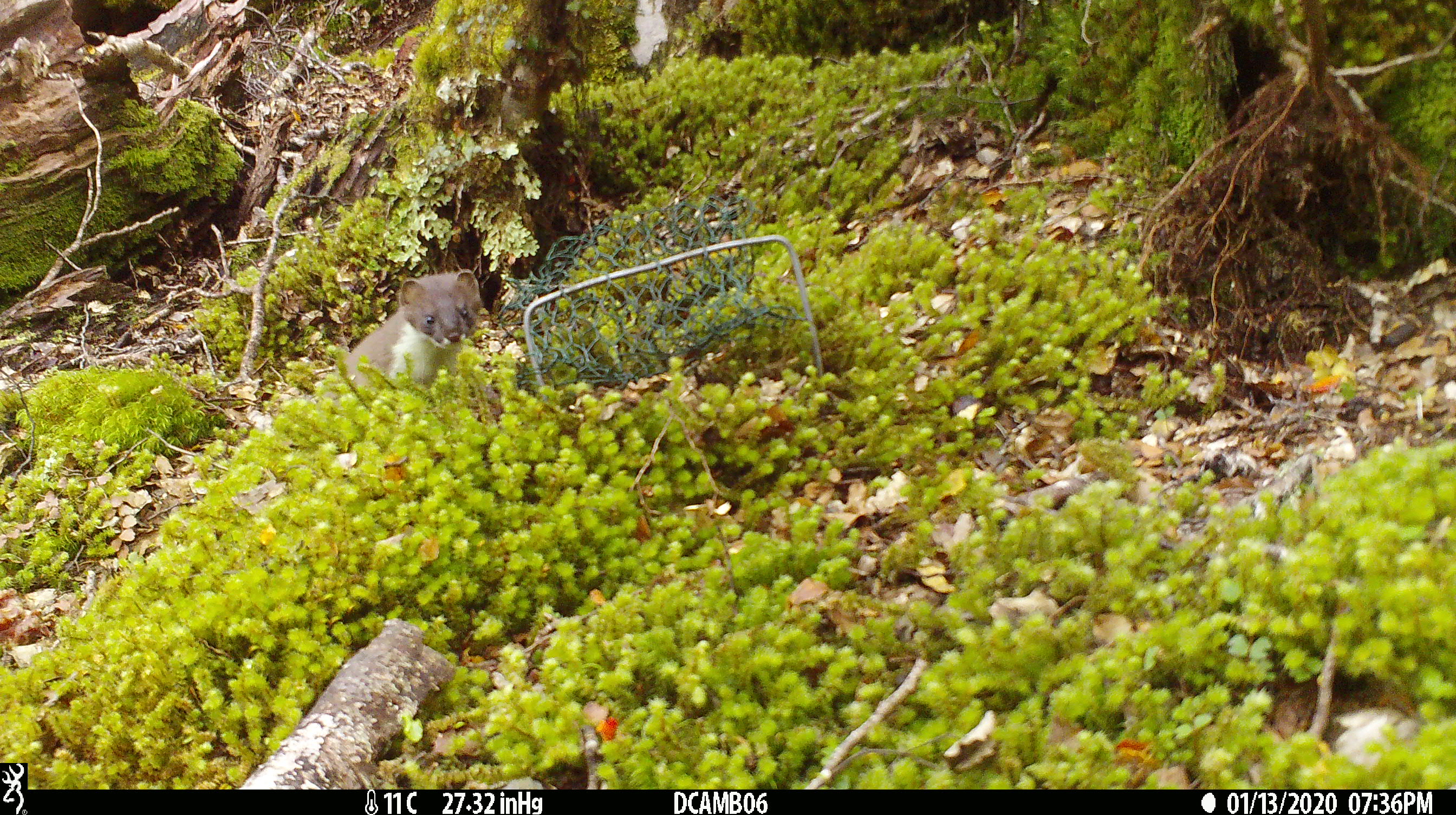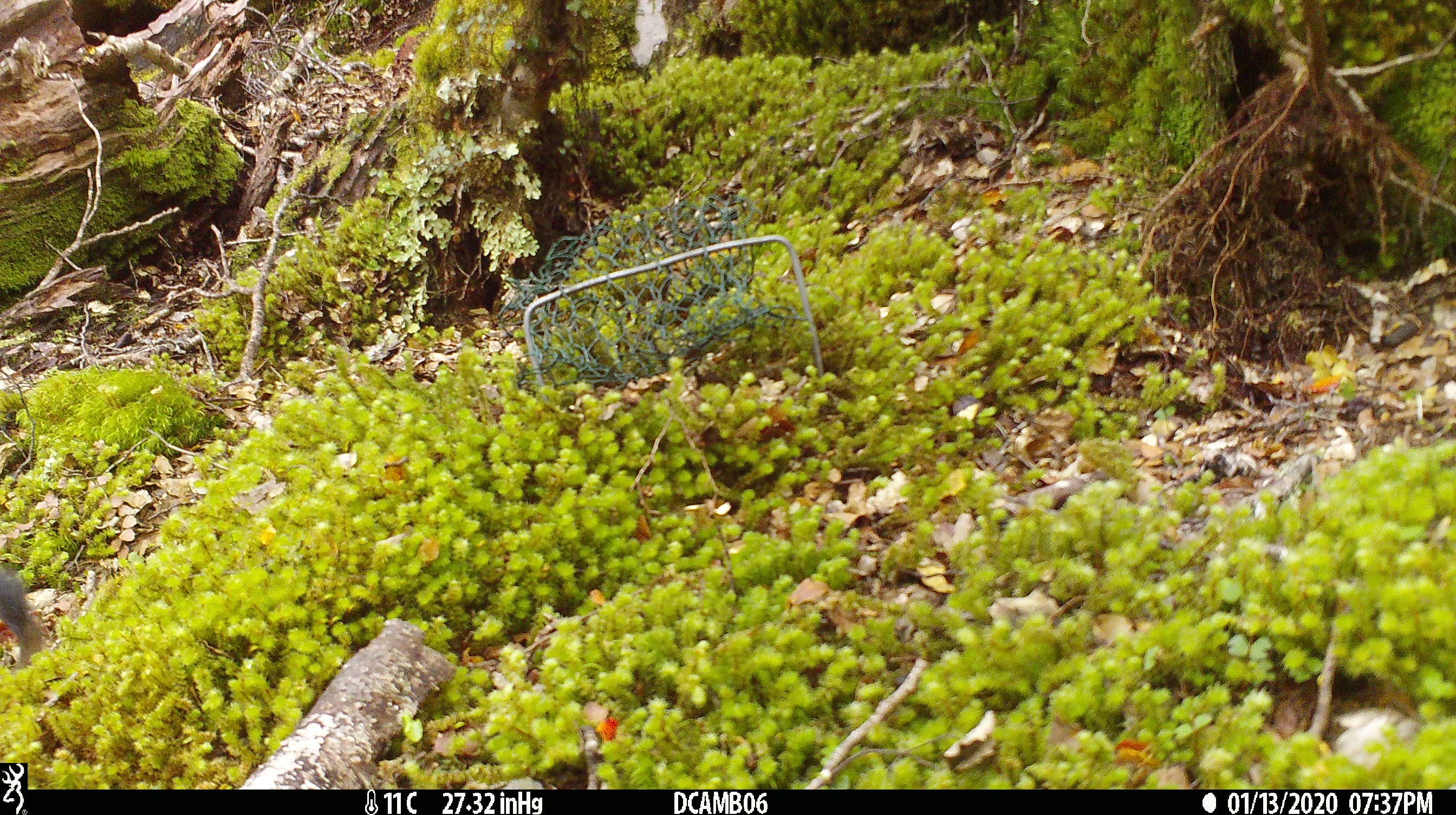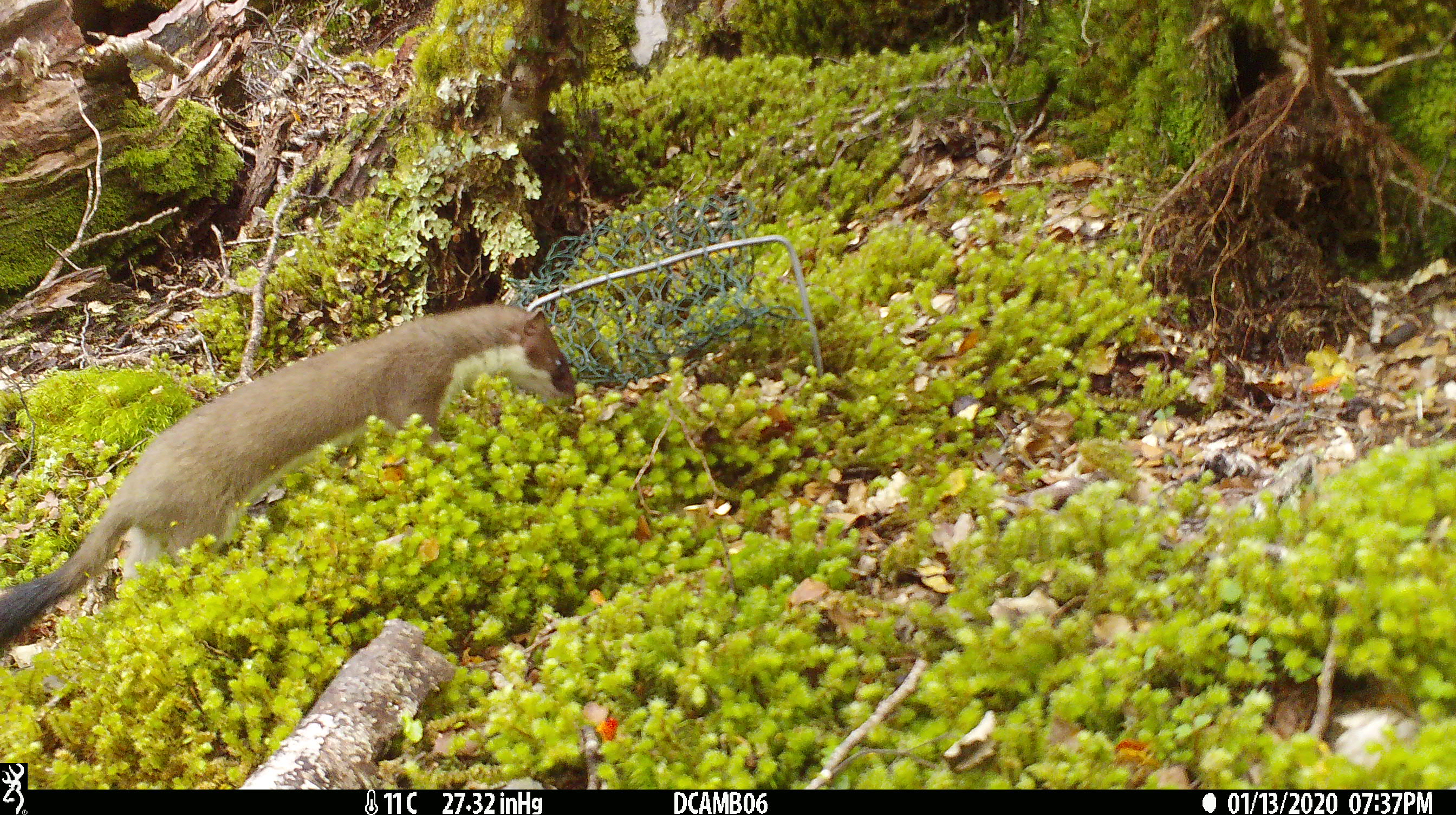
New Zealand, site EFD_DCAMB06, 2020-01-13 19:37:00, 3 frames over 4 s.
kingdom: Animalia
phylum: Chordata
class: Mammalia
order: Carnivora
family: Mustelidae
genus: Mustela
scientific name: Mustela erminea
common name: stoat